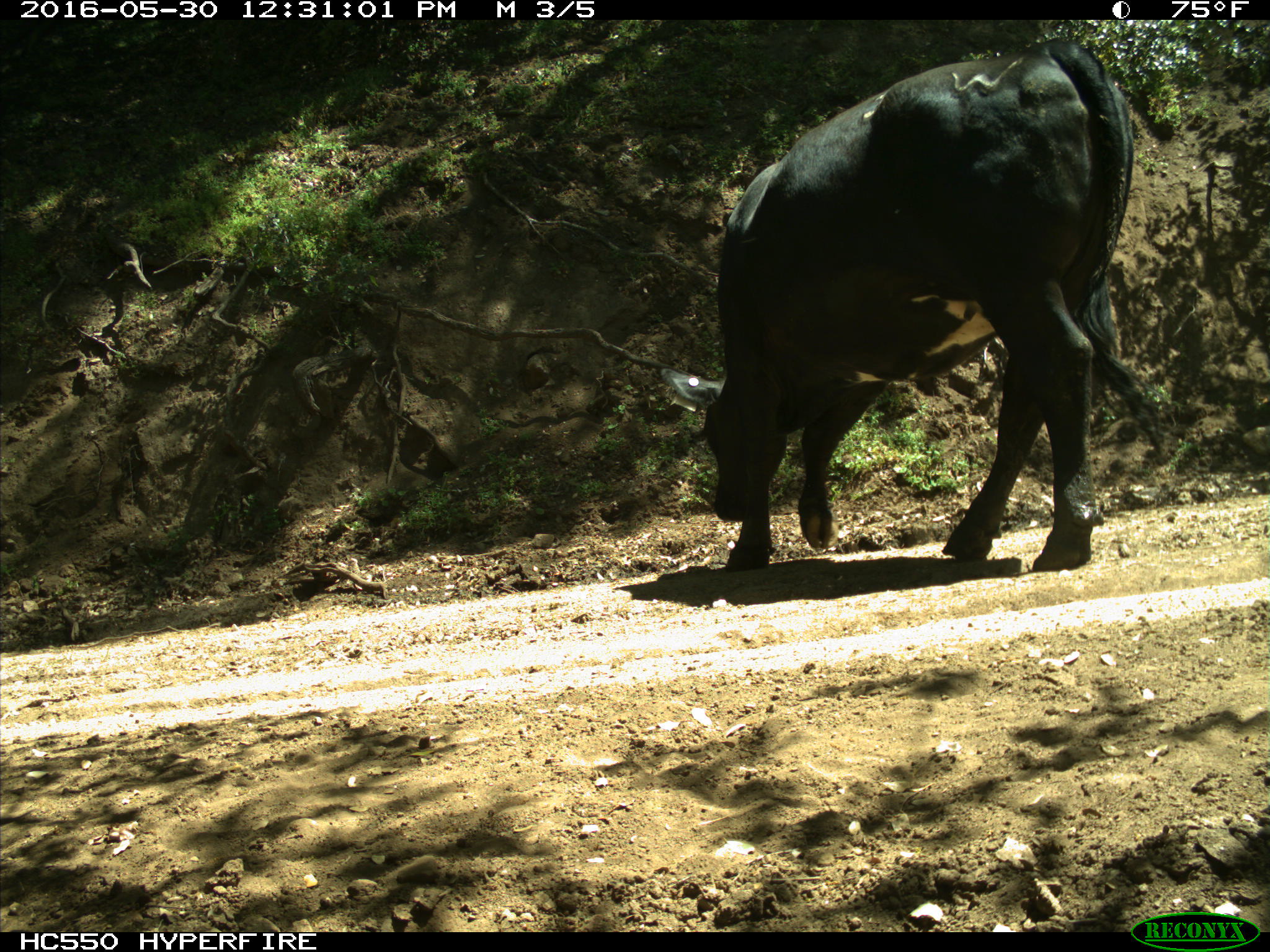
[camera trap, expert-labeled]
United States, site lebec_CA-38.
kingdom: Animalia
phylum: Chordata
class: Mammalia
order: Artiodactyla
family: Bovidae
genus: Bos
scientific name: Bos taurus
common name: domestic cow